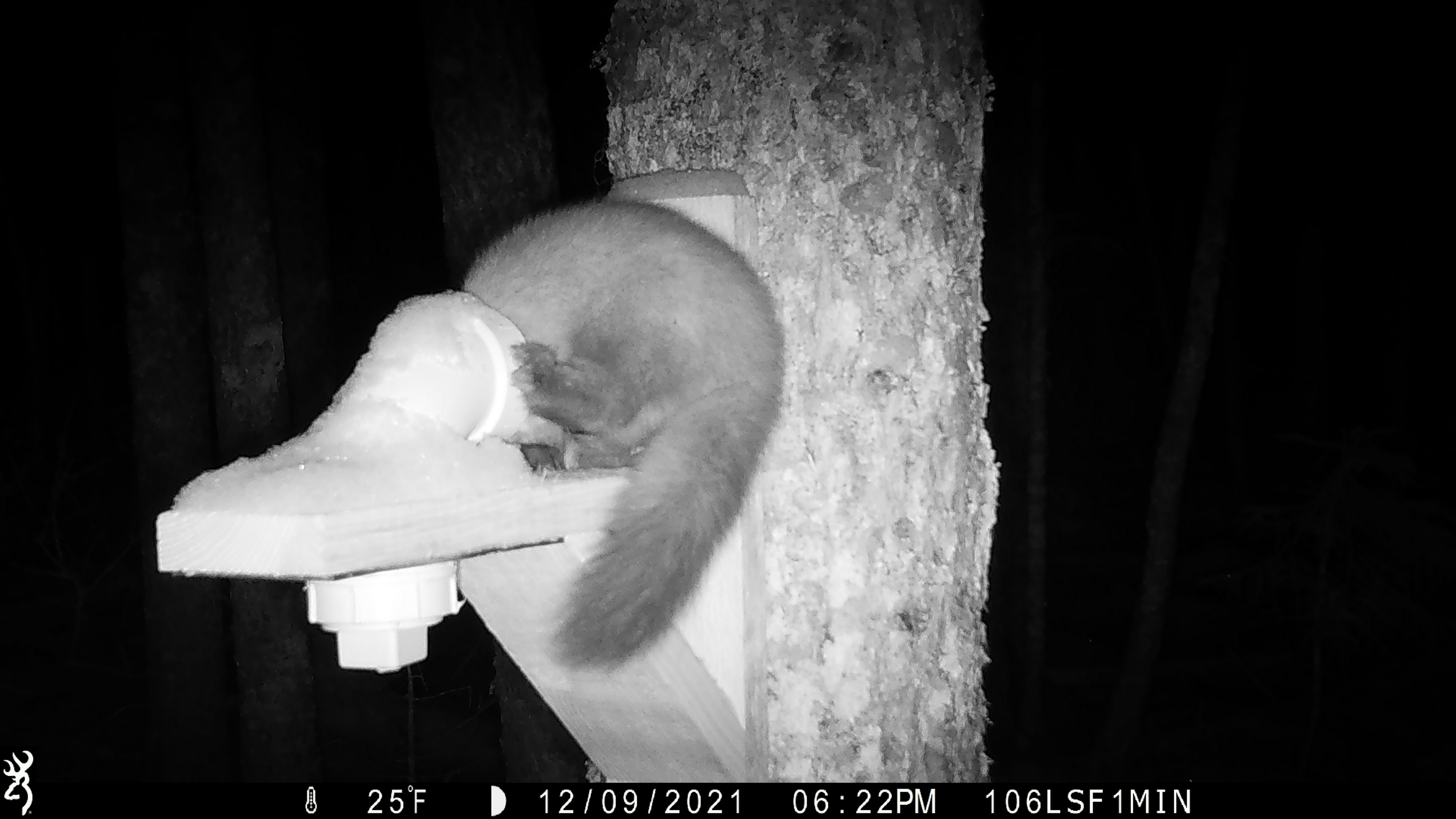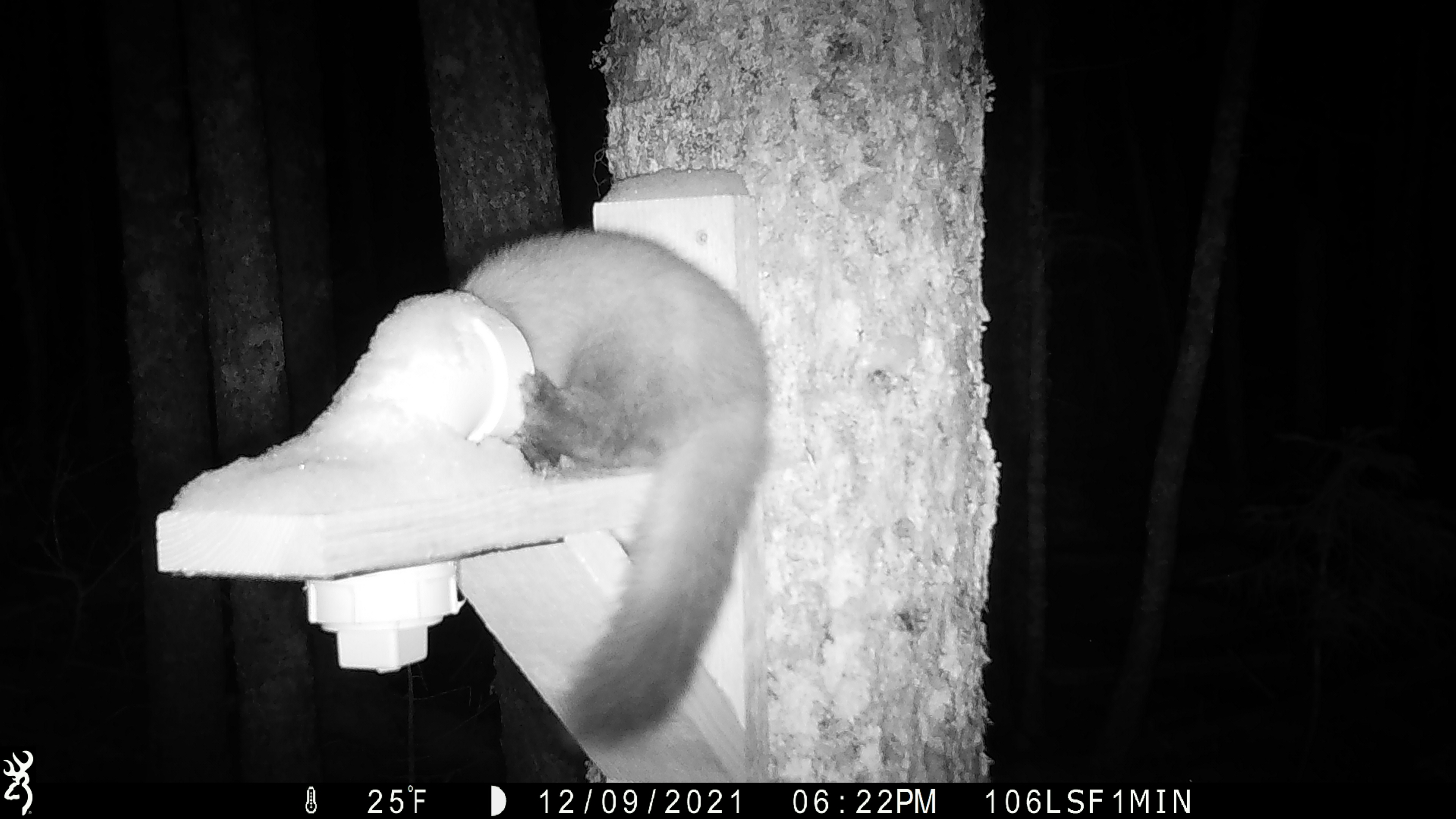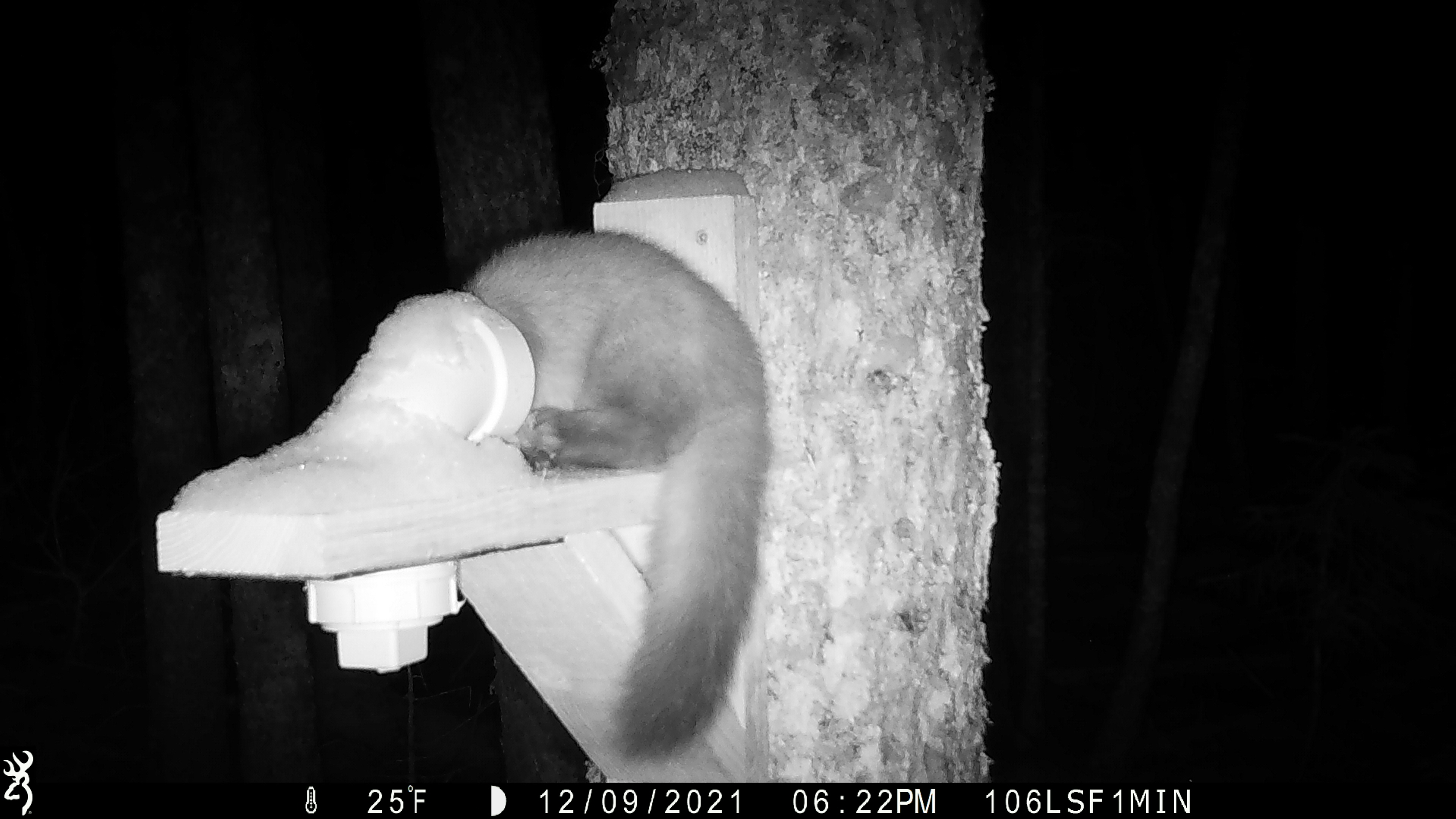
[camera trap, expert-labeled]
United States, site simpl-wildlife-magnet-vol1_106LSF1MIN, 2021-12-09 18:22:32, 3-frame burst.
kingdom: Animalia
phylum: Chordata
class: Mammalia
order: Carnivora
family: Mustelidae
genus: Martes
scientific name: Martes americana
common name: american marten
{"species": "american marten (Martes americana)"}